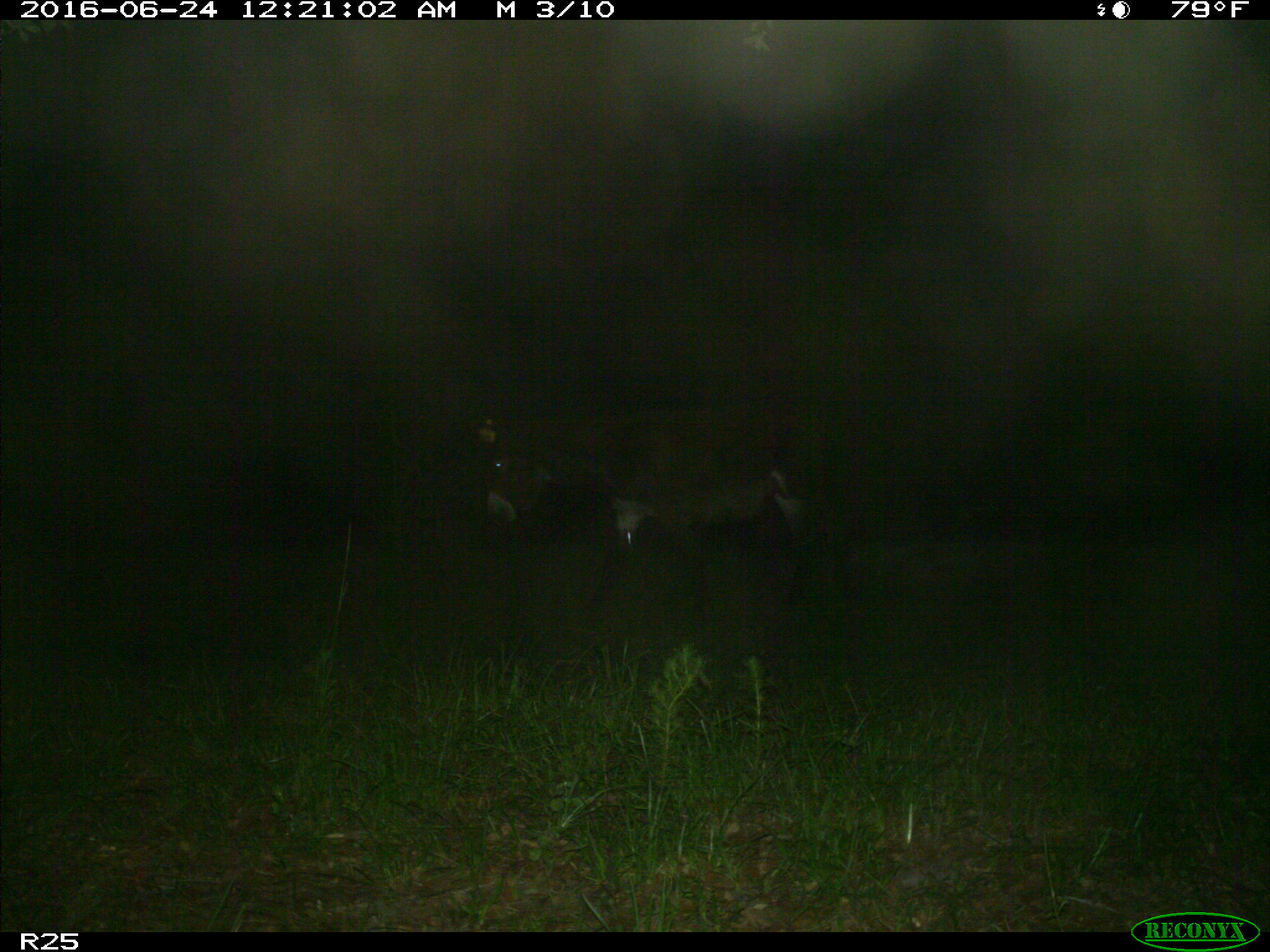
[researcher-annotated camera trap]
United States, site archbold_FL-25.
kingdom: Animalia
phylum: Chordata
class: Mammalia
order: Artiodactyla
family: Bovidae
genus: Bos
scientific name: Bos taurus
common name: domestic cow